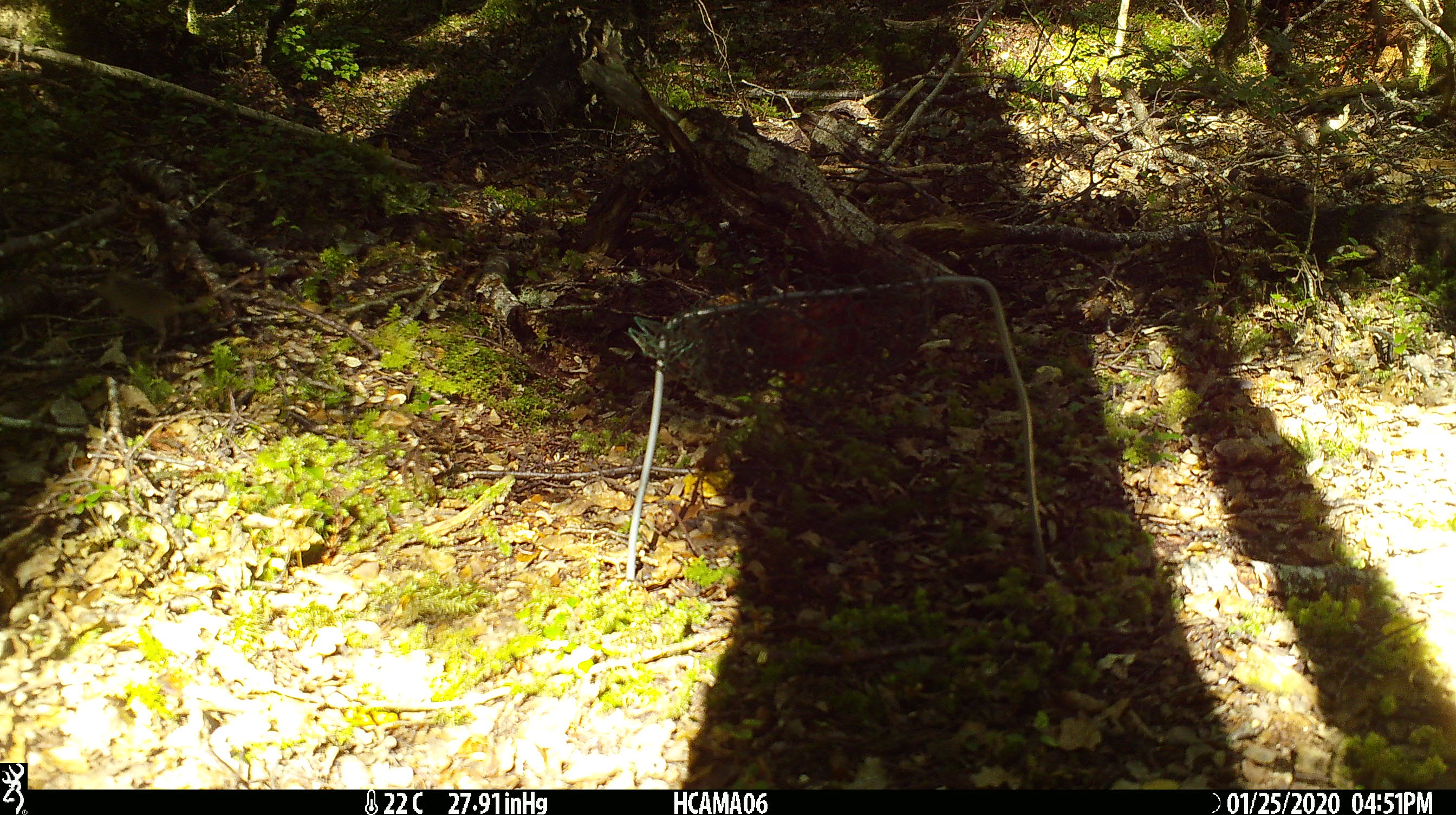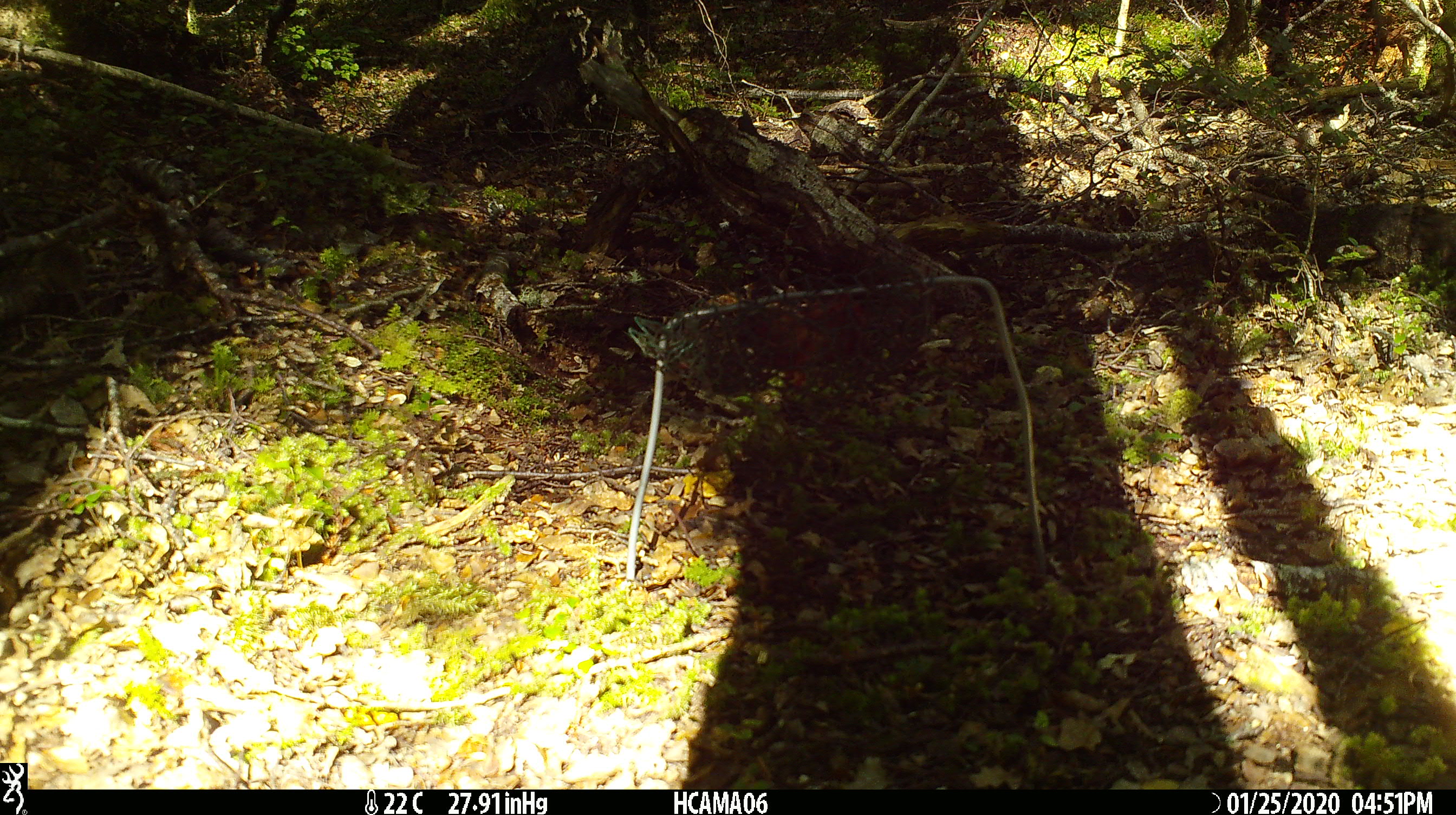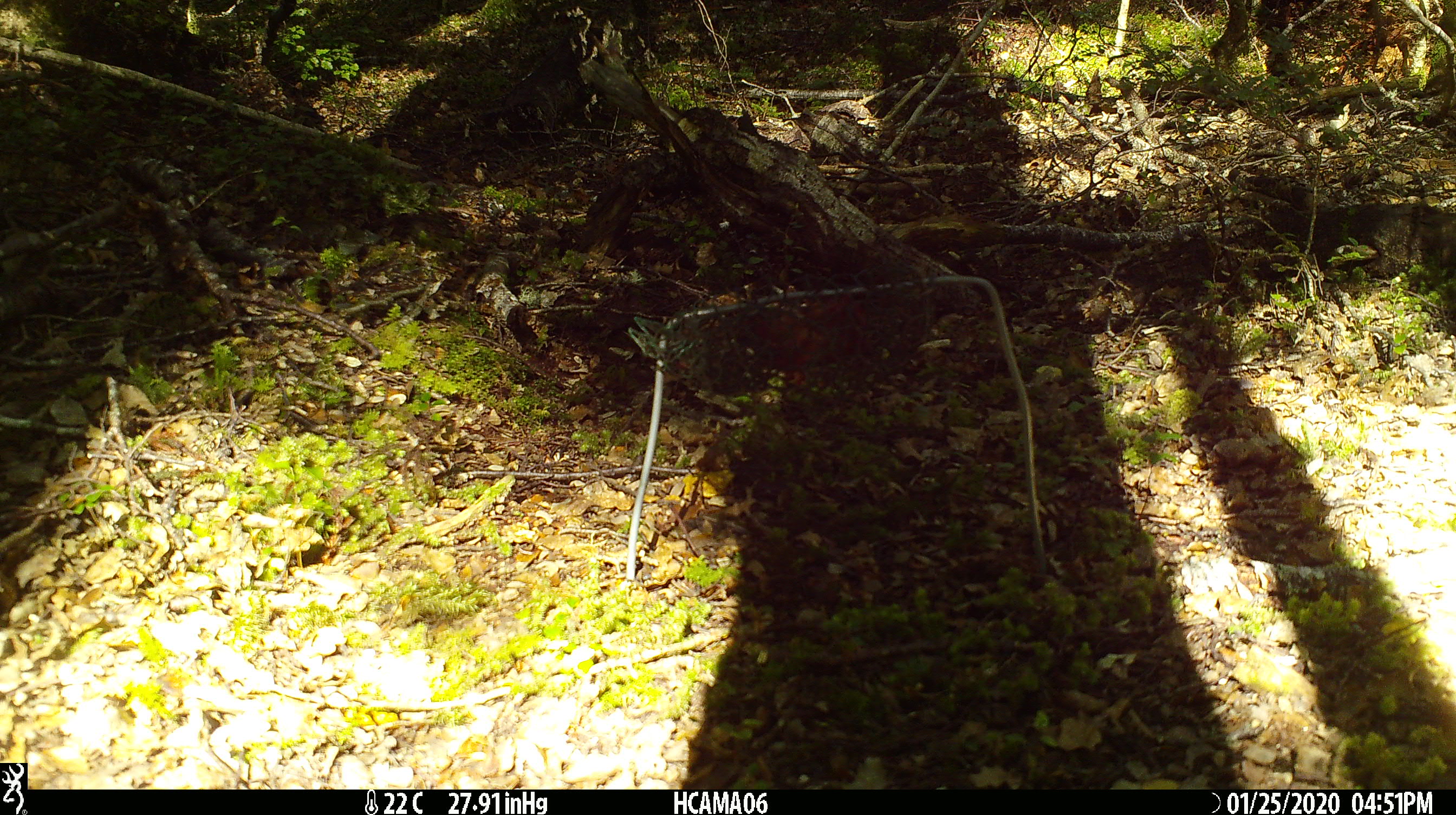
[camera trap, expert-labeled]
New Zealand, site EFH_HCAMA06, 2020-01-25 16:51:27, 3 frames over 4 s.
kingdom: Animalia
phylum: Chordata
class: Mammalia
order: Rodentia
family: Muridae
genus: Mus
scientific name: Mus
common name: mouse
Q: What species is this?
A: Mouse (Mus).